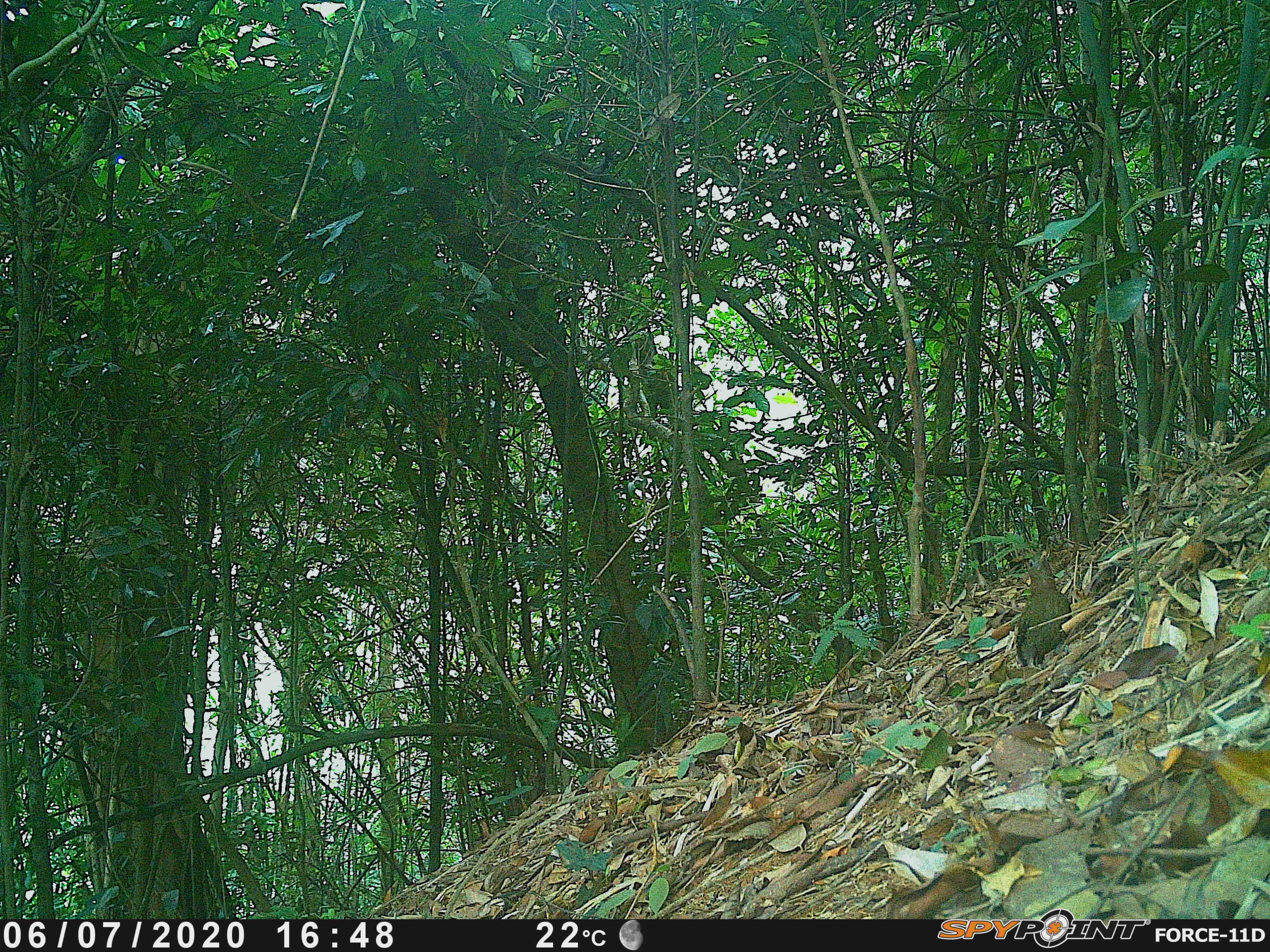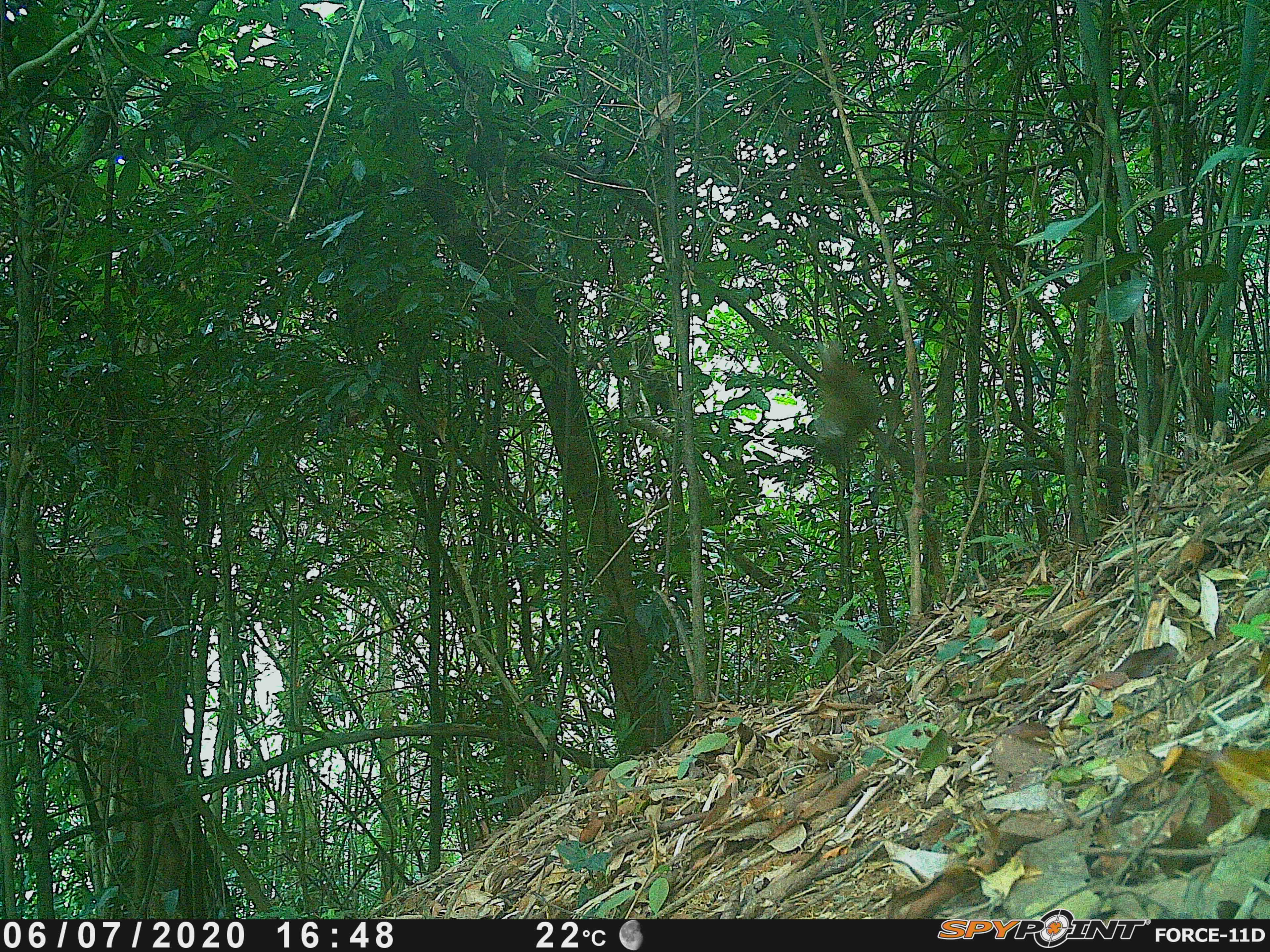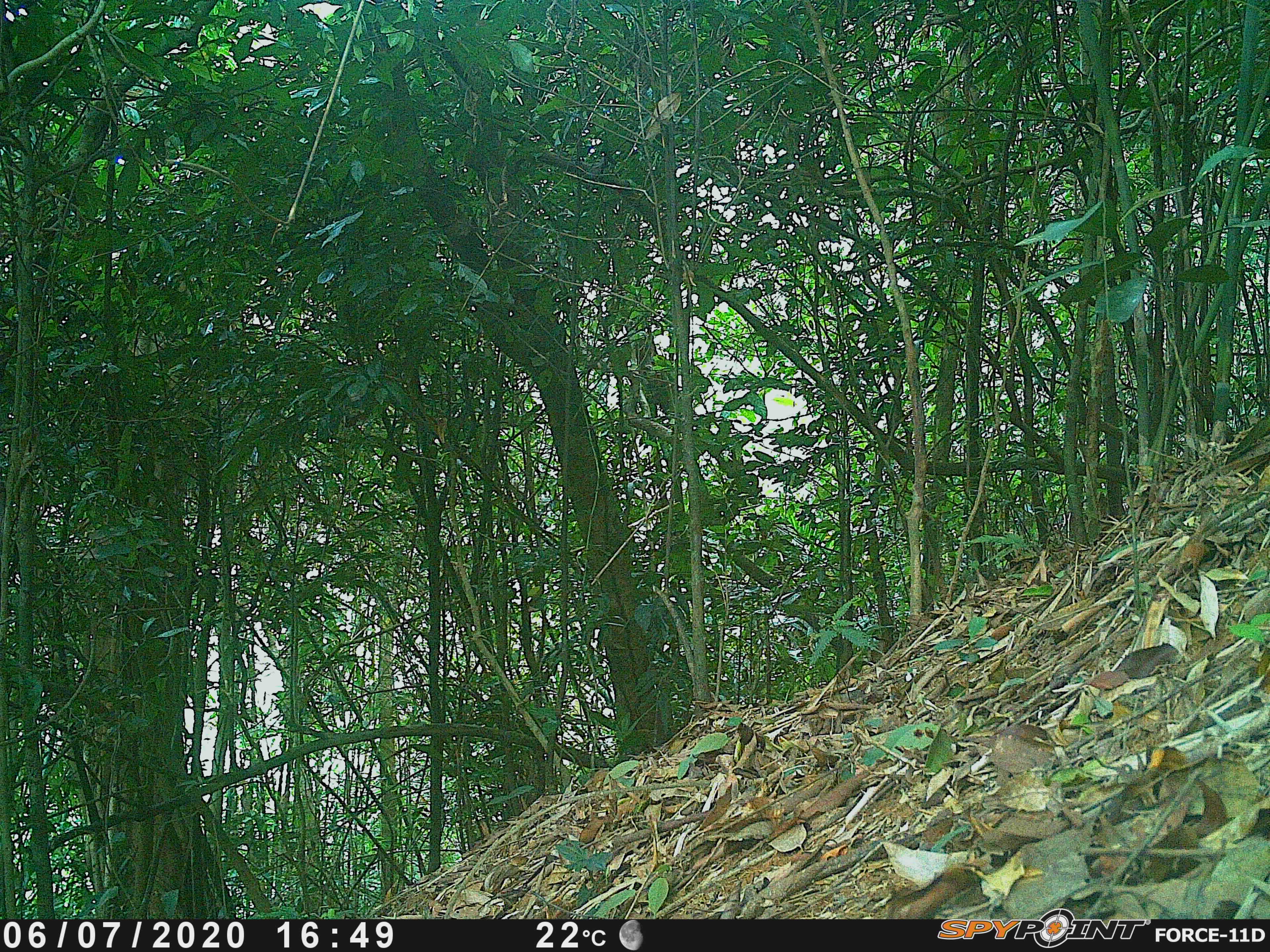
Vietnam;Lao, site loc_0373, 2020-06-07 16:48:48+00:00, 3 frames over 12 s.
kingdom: Animalia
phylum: Chordata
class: Aves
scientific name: Aves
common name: bird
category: unidentified bird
Unidentified bird (bird) (Aves). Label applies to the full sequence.